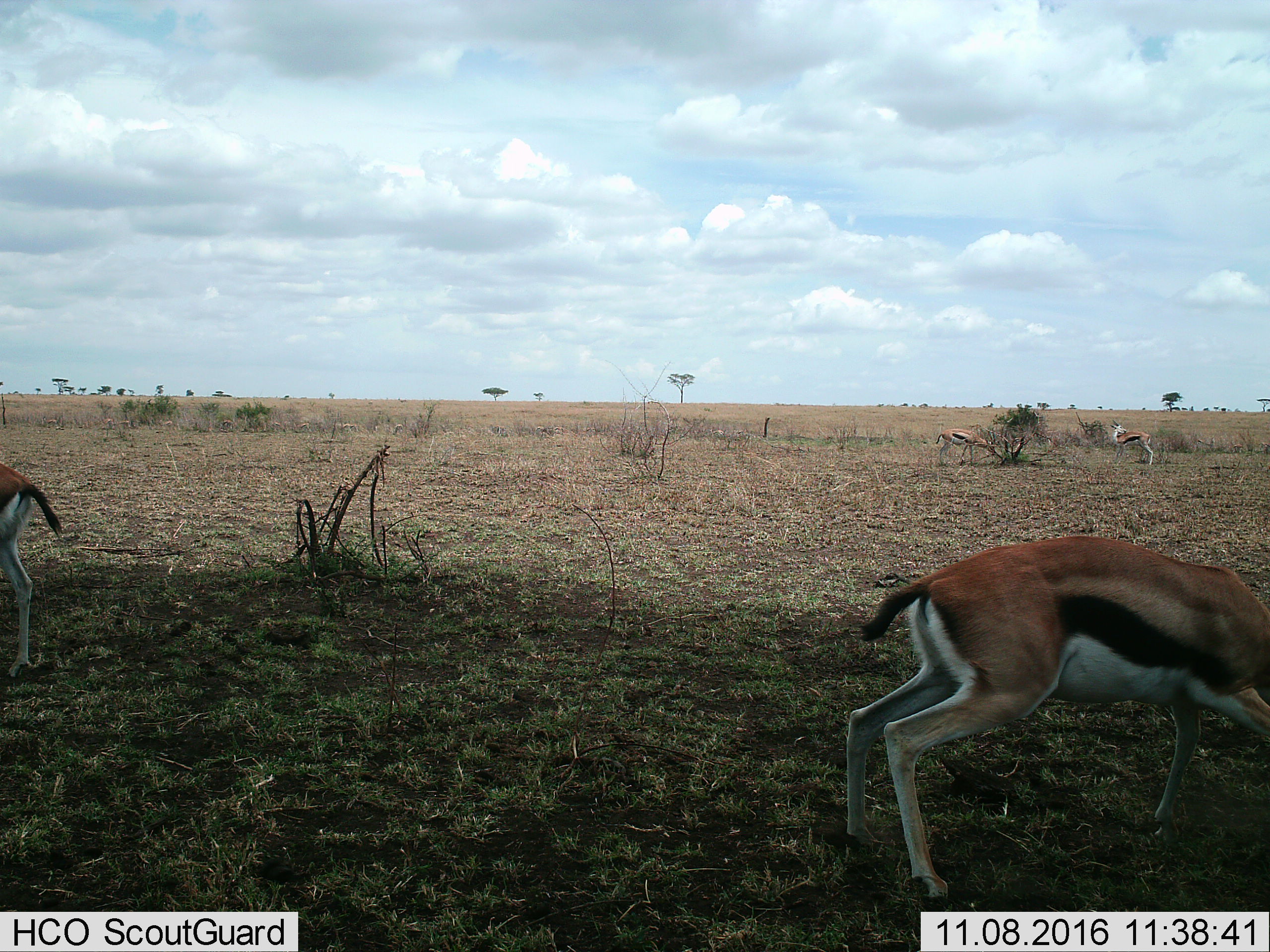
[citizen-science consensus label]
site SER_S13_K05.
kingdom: Animalia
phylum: Chordata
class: Mammalia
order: Artiodactyla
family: Bovidae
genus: Eudorcas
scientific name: Eudorcas thomsonii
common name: thomson's gazelle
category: gazellethomsons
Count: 4.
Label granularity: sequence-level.